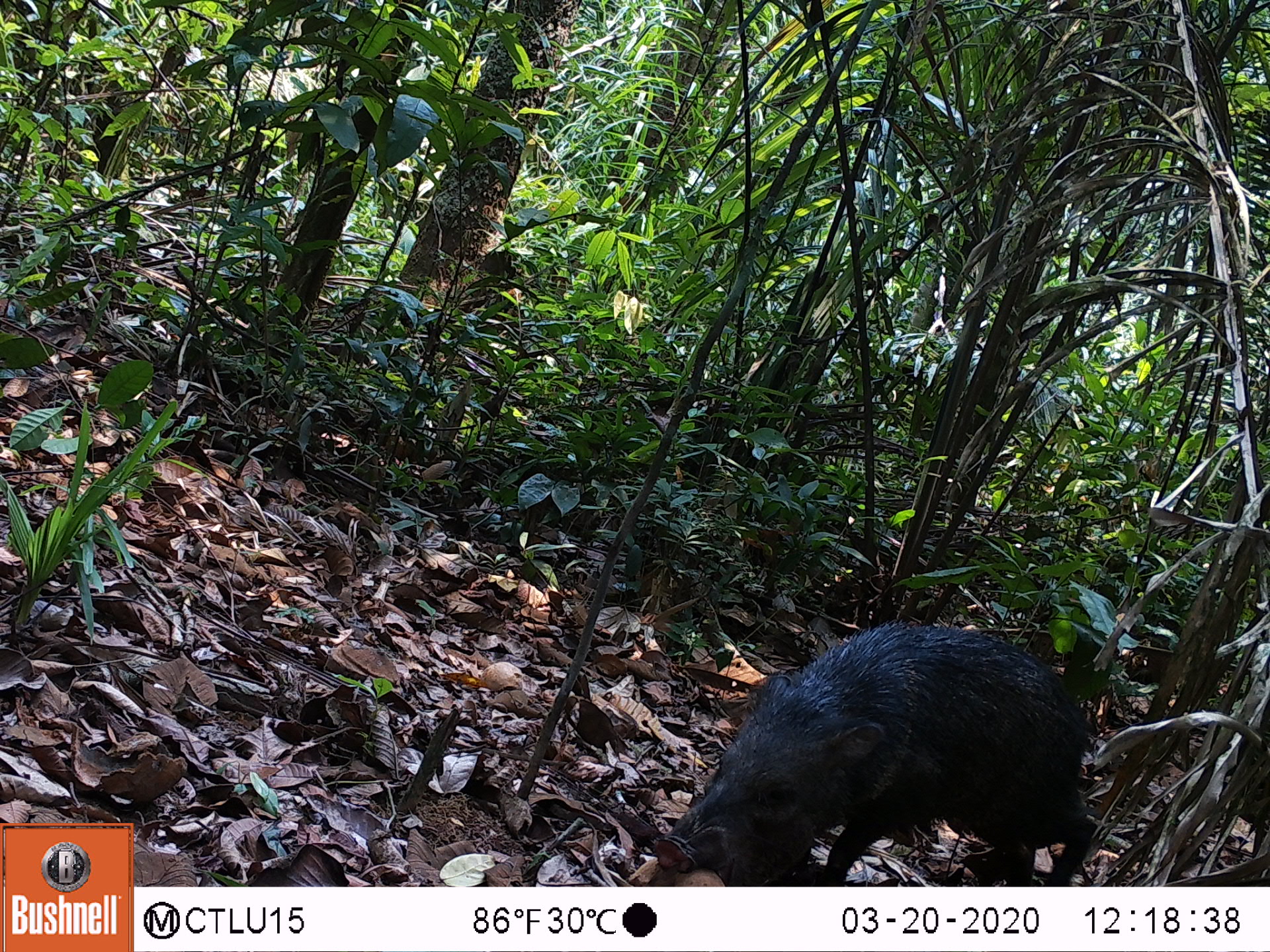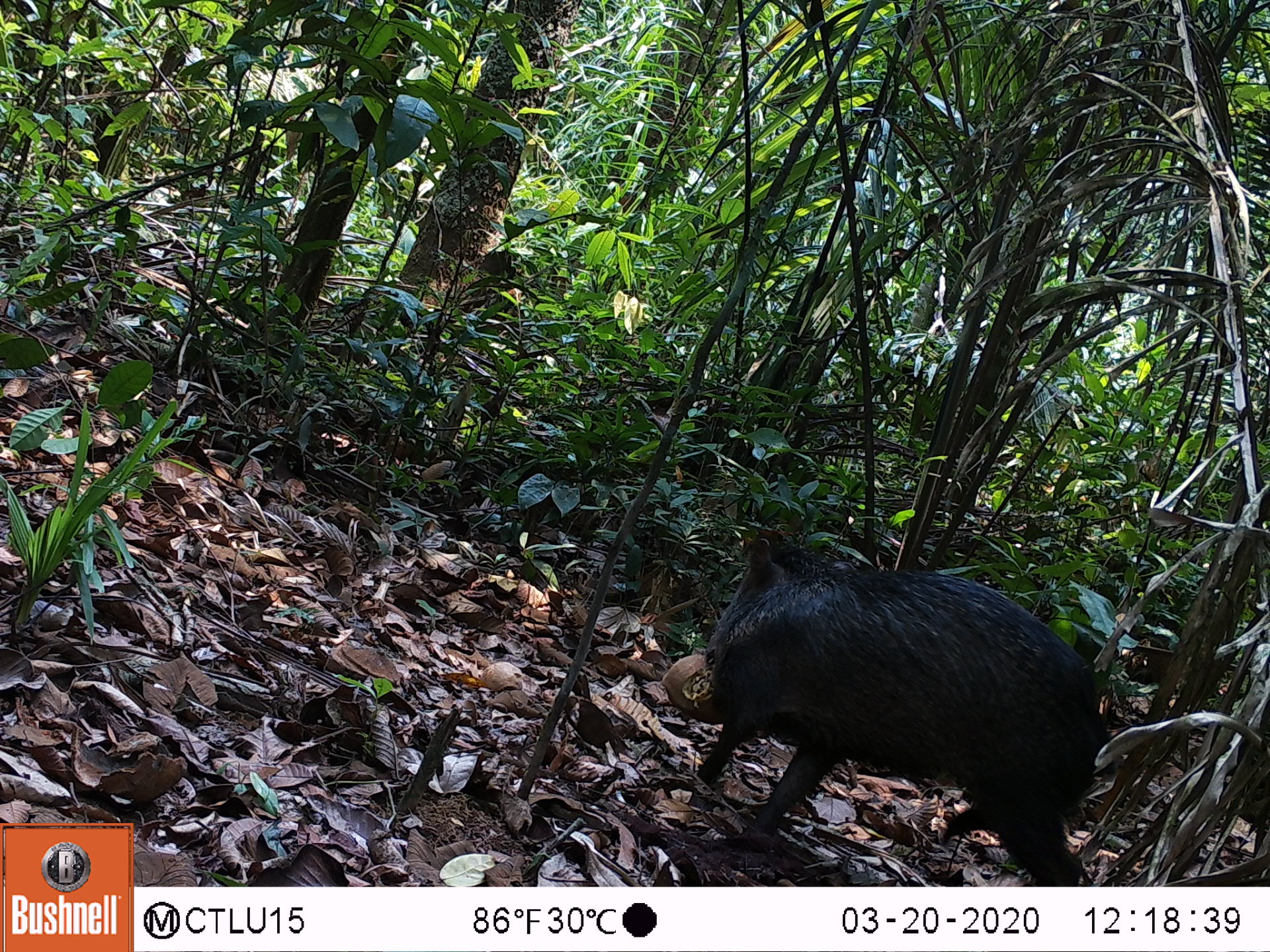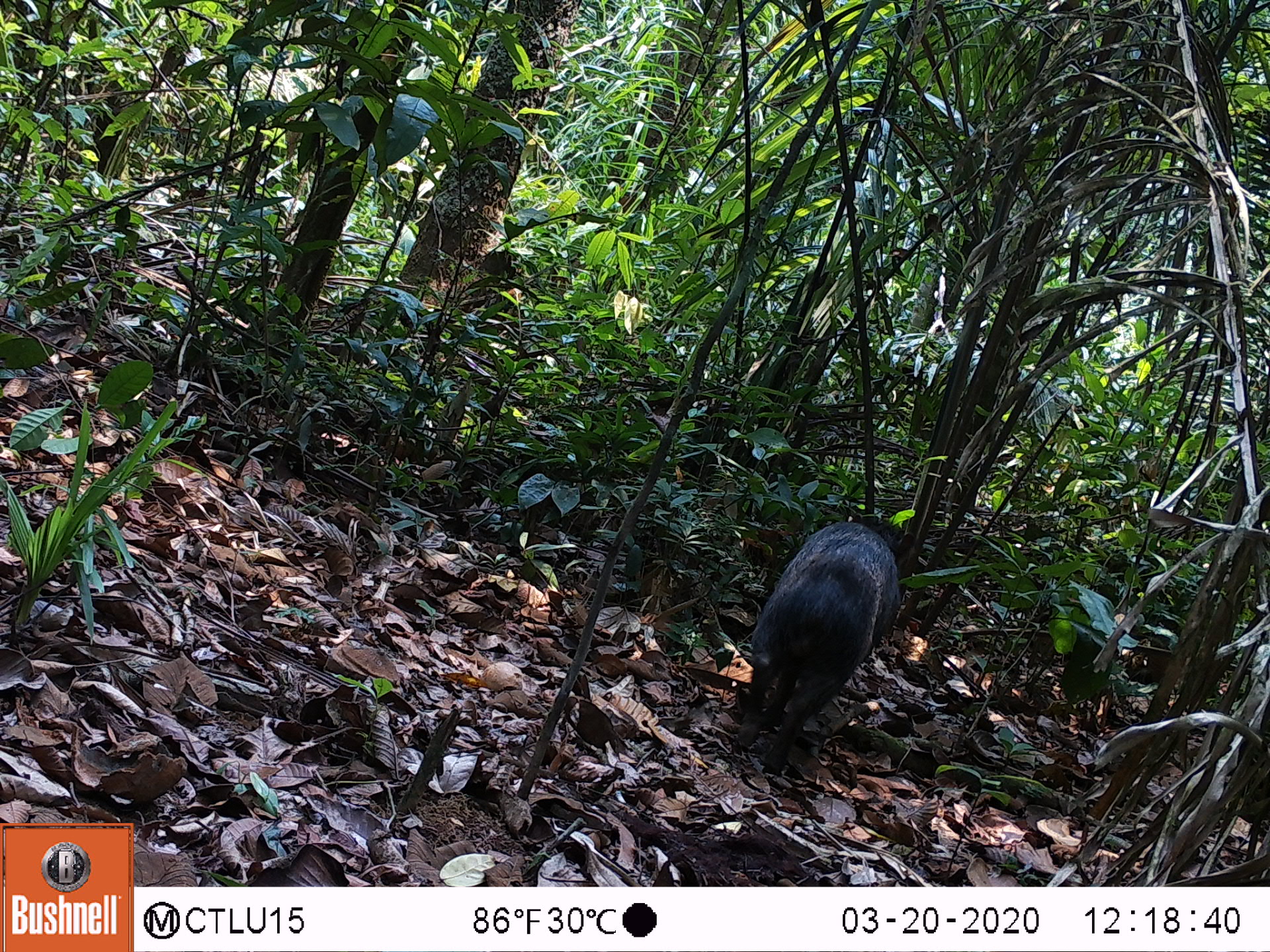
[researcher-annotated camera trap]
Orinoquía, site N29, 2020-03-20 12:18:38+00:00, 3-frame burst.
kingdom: Animalia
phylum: Chordata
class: Mammalia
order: Artiodactyla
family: Tayassuidae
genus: Pecari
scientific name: Pecari tajacu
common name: collared peccary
Collared peccary (Pecari tajacu).